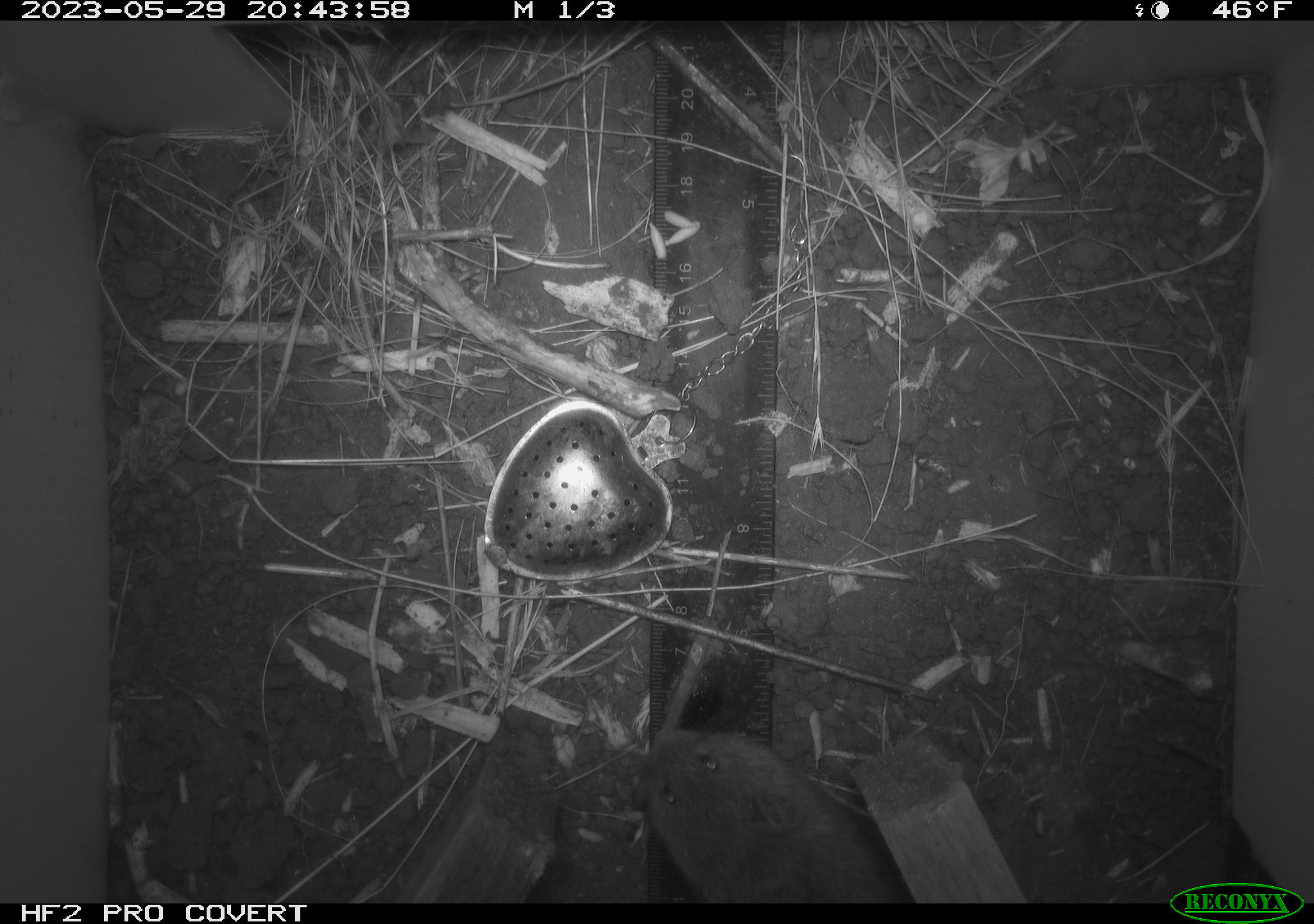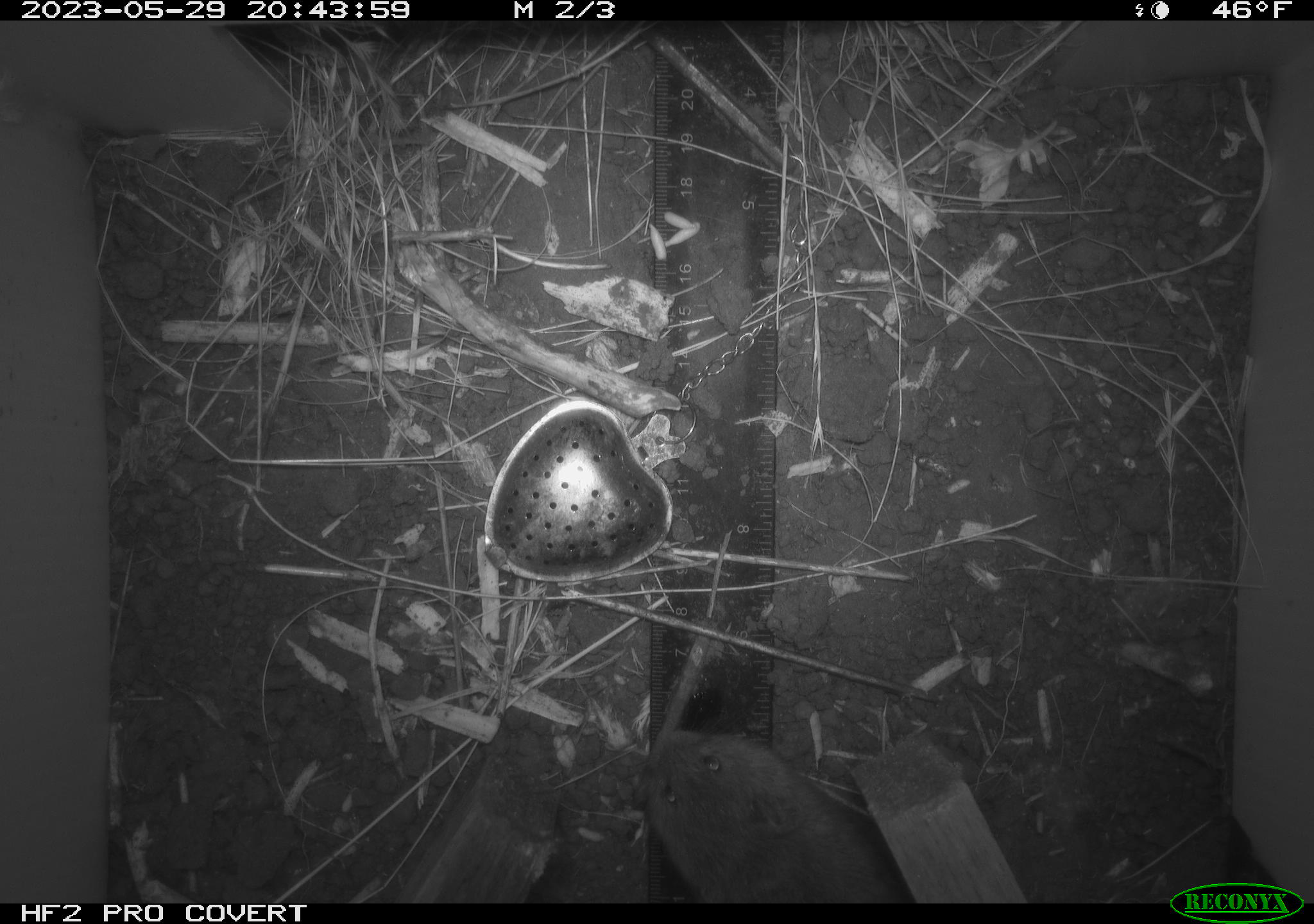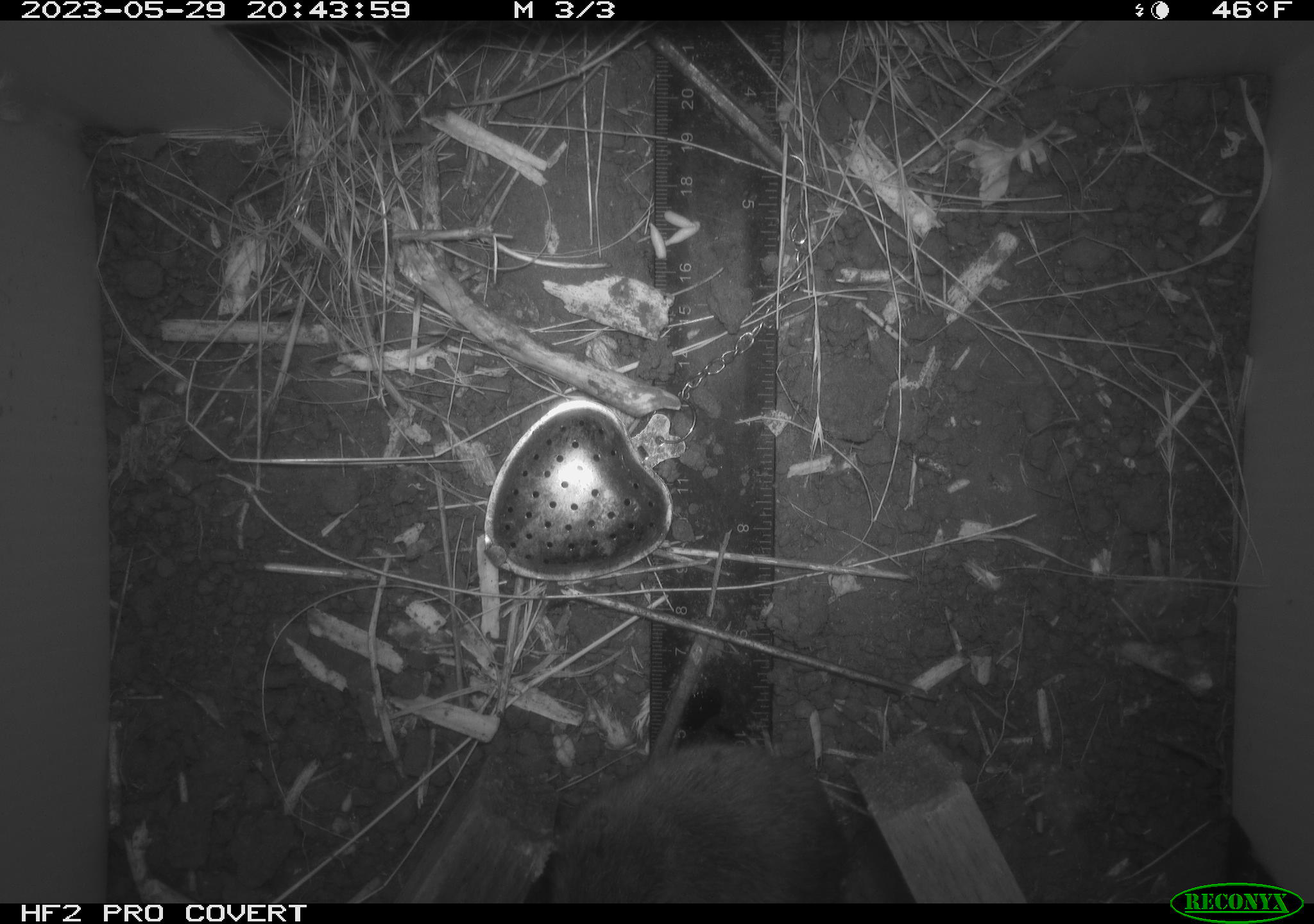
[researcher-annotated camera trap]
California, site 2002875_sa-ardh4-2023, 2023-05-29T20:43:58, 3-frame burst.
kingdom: Animalia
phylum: Chordata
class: Mammalia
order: Rodentia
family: Cricetidae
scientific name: Arvicolinae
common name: voles, lemmings, and muskrats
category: arvicolinae subfamily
Arvicolinae subfamily (voles, lemmings, and muskrats) (Arvicolinae).